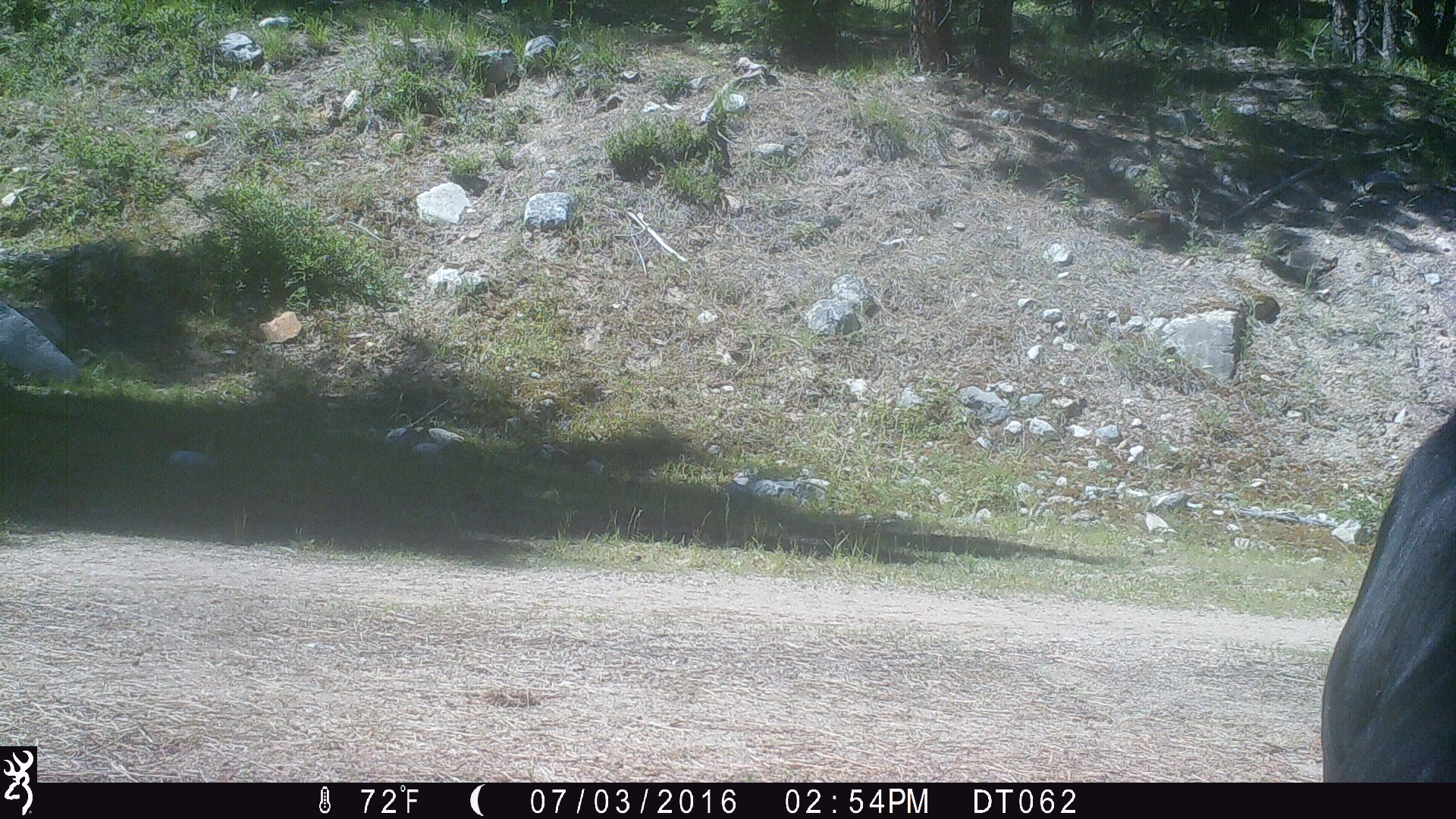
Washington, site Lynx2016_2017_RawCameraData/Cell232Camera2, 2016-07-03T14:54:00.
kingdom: Animalia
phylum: Chordata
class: Mammalia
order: Artiodactyla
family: Bovidae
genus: Bos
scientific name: Bos taurus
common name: domestic cattle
Domestic cattle (Bos taurus). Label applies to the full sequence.